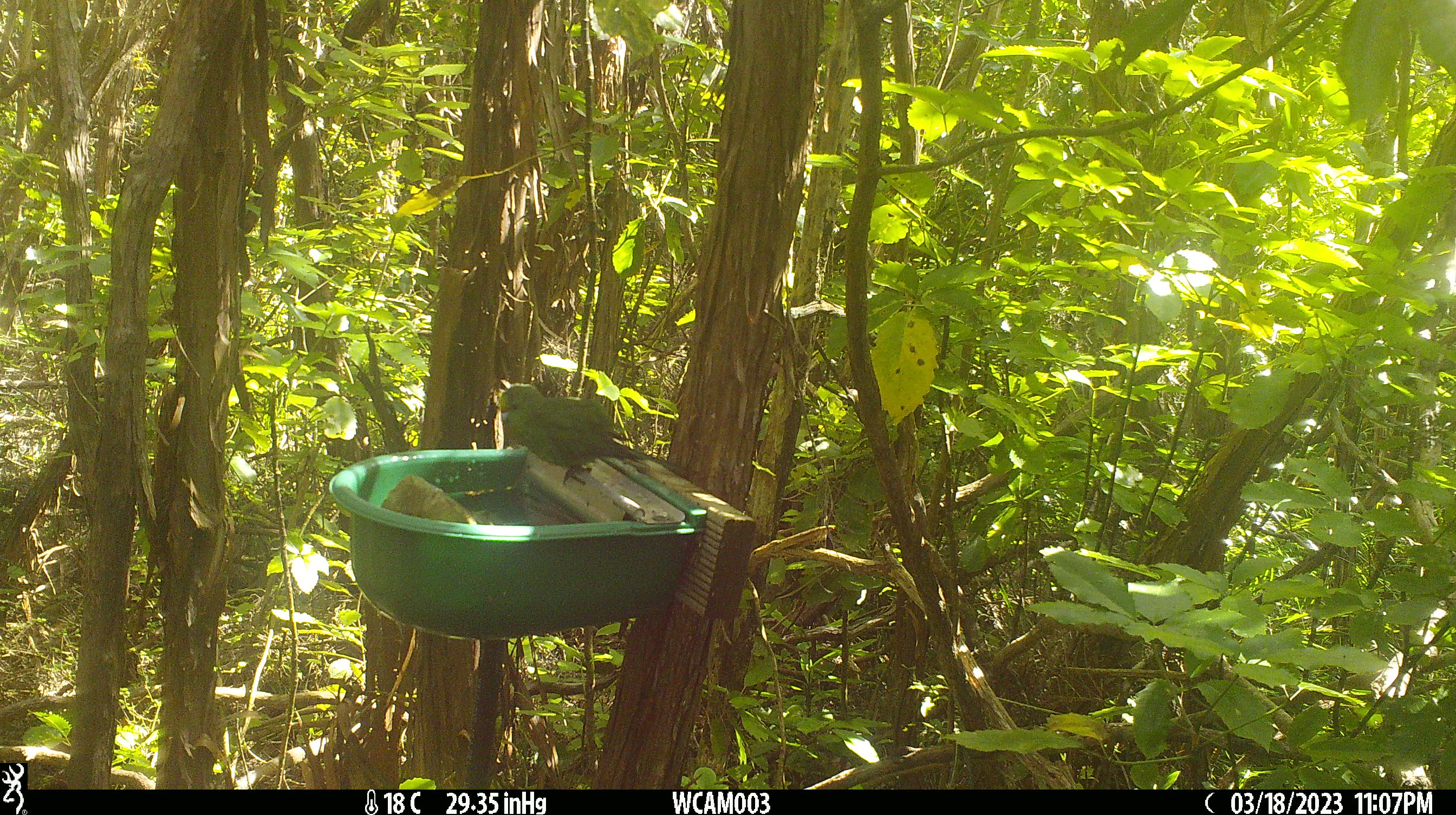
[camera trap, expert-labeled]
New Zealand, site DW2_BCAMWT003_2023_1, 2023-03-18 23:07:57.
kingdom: Animalia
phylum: Chordata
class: Aves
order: Psittaciformes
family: Psittaculidae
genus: Cyanoramphus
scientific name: Cyanoramphus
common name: parakeet